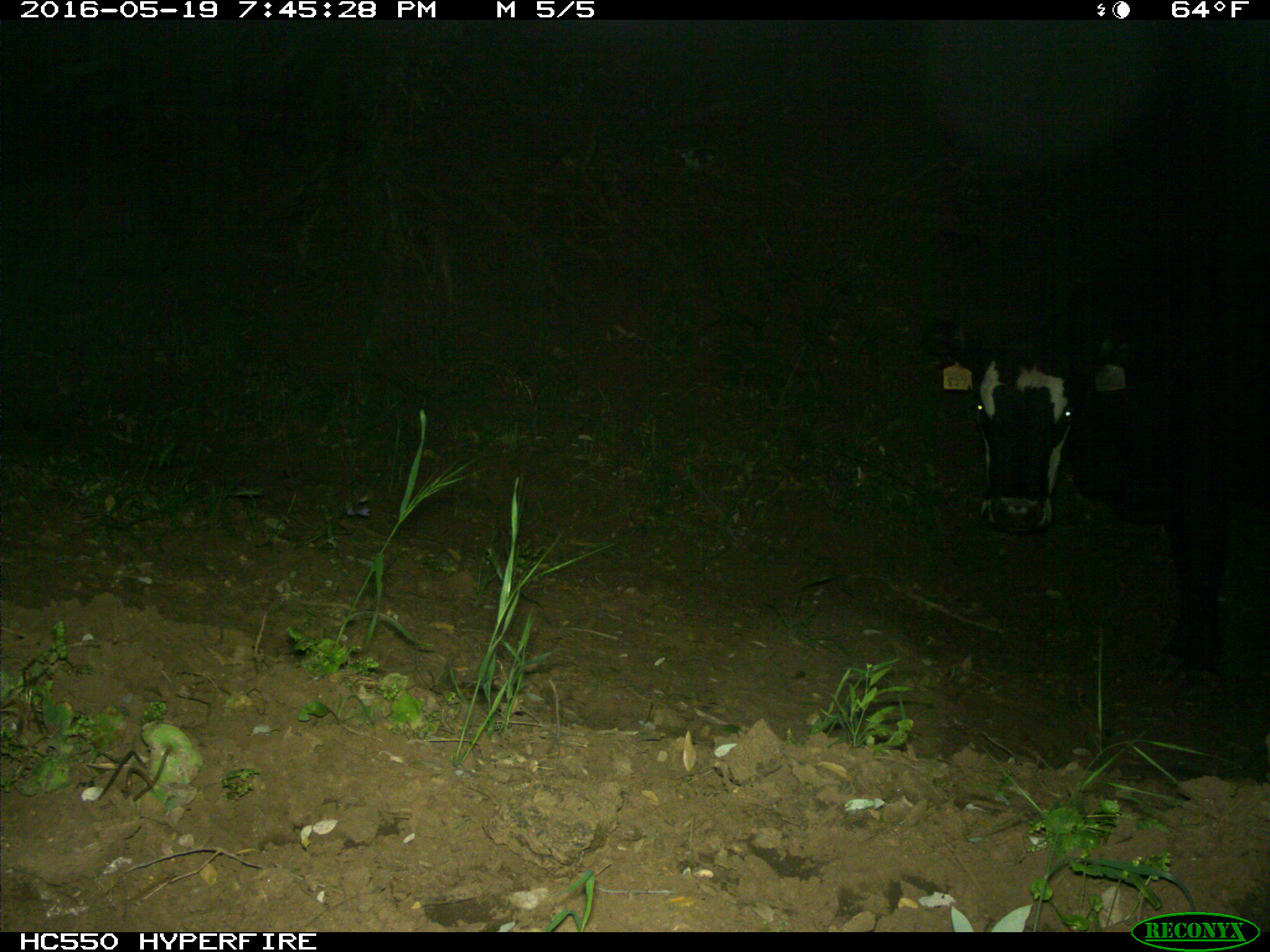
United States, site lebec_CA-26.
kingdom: Animalia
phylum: Chordata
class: Mammalia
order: Artiodactyla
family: Bovidae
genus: Bos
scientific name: Bos taurus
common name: domestic cow